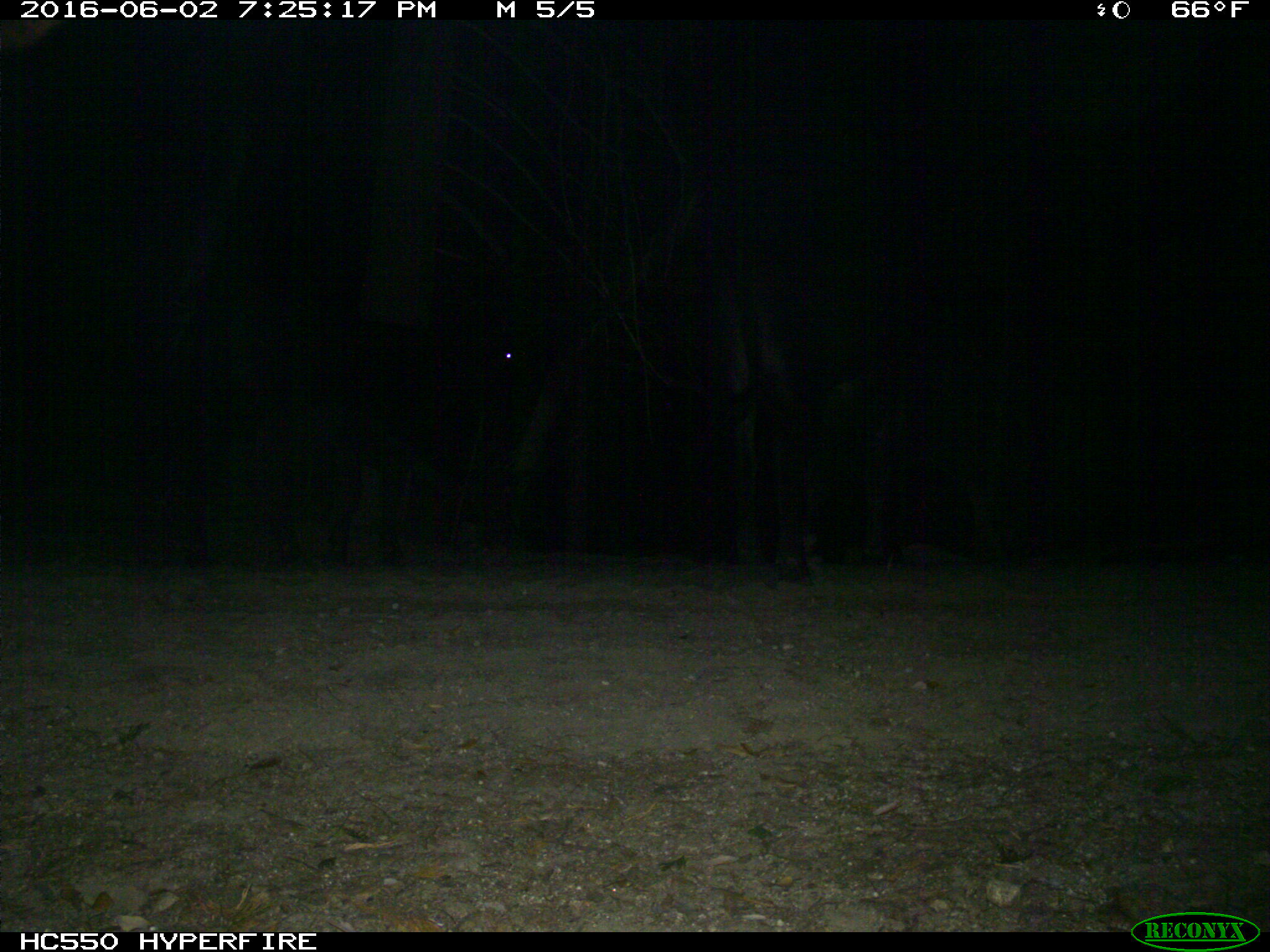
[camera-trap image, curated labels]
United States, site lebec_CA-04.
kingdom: Animalia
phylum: Chordata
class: Mammalia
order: Artiodactyla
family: Bovidae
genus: Bos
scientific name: Bos taurus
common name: domestic cow